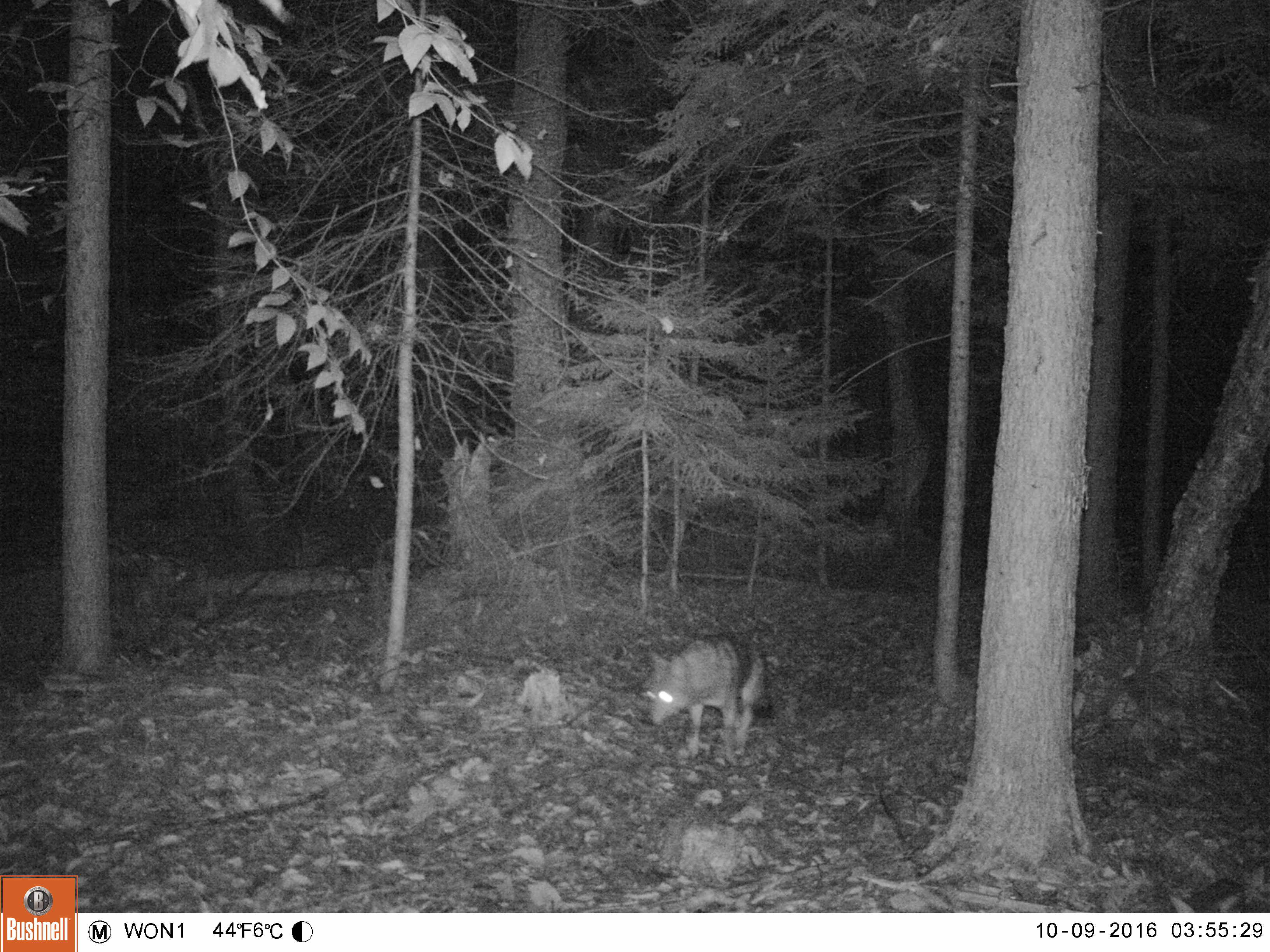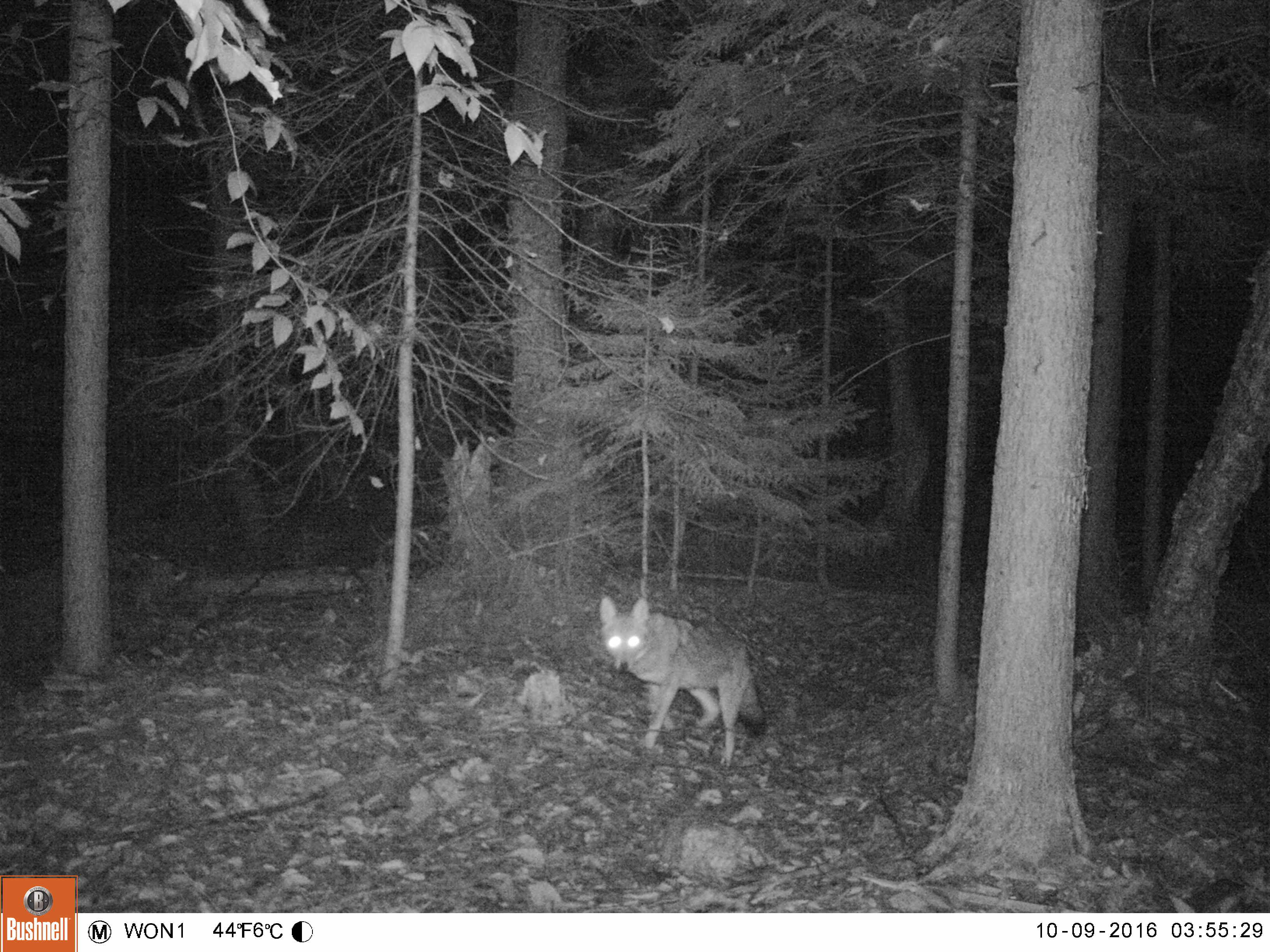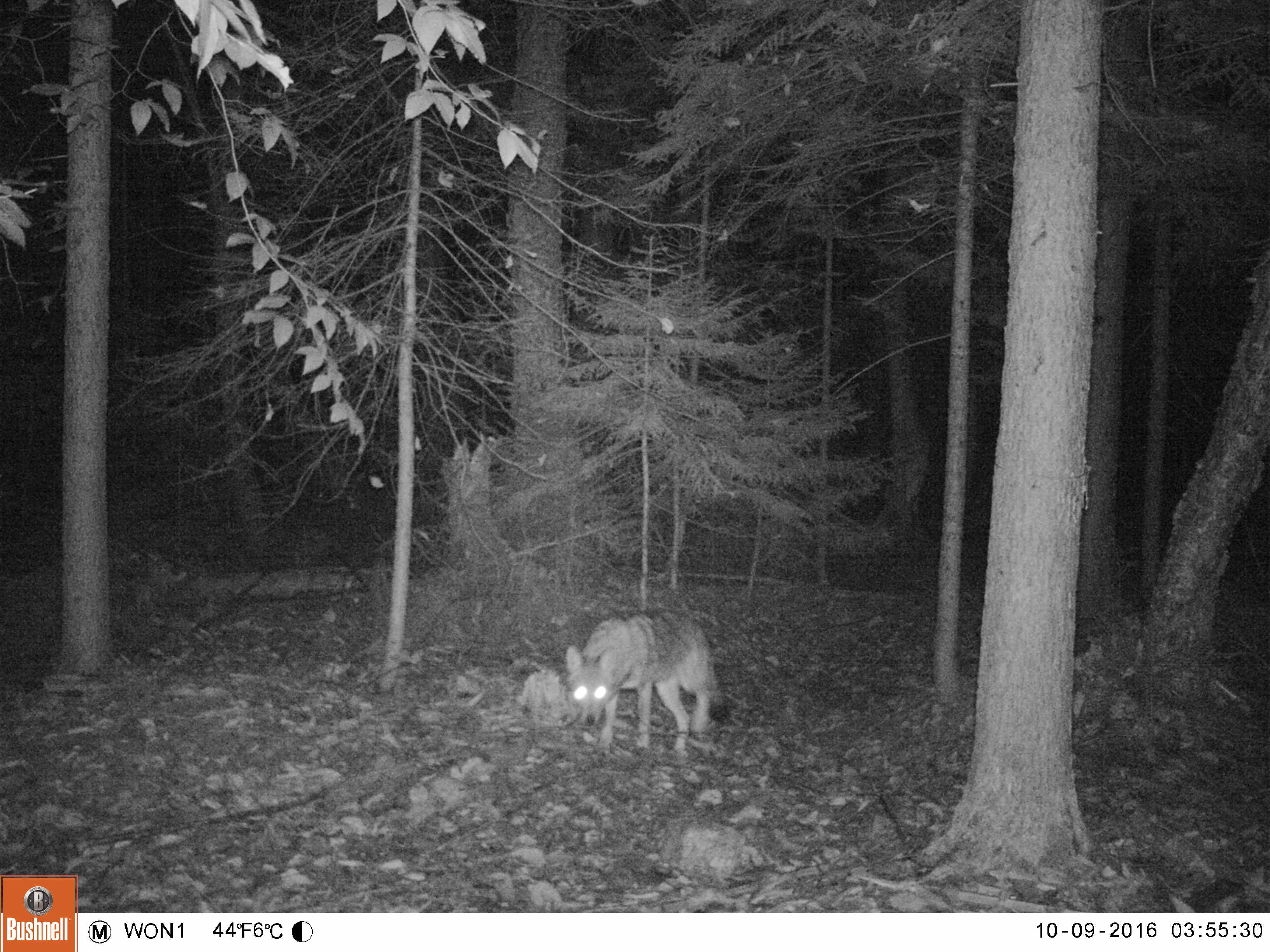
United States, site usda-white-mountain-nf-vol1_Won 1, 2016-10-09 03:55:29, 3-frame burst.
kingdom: Animalia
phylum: Chordata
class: Mammalia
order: Carnivora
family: Canidae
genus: Canis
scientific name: Canis latrans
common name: coyote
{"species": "coyote (Canis latrans)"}